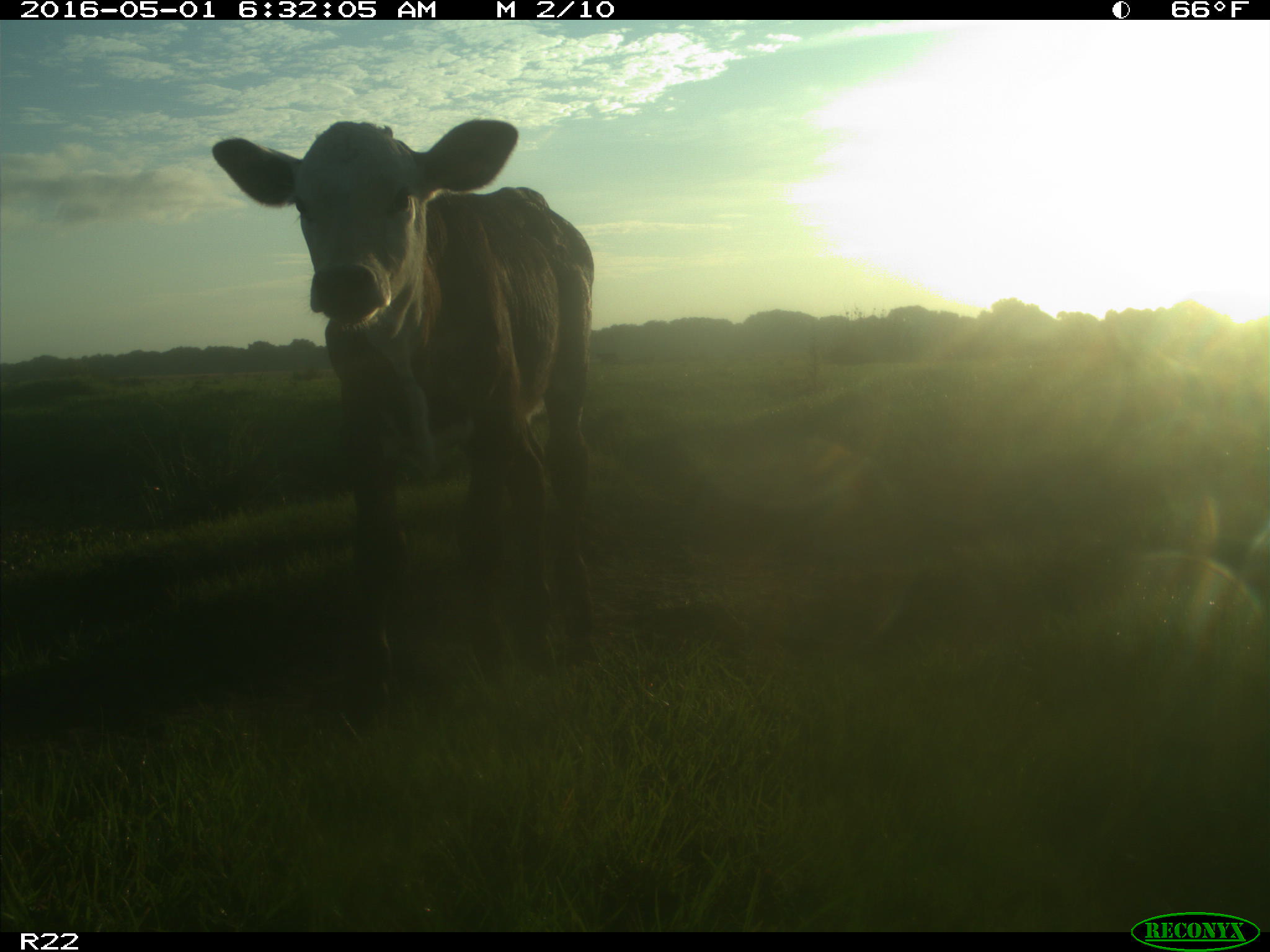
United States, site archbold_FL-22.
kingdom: Animalia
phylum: Chordata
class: Mammalia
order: Artiodactyla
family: Bovidae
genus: Bos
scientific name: Bos taurus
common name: domestic cow